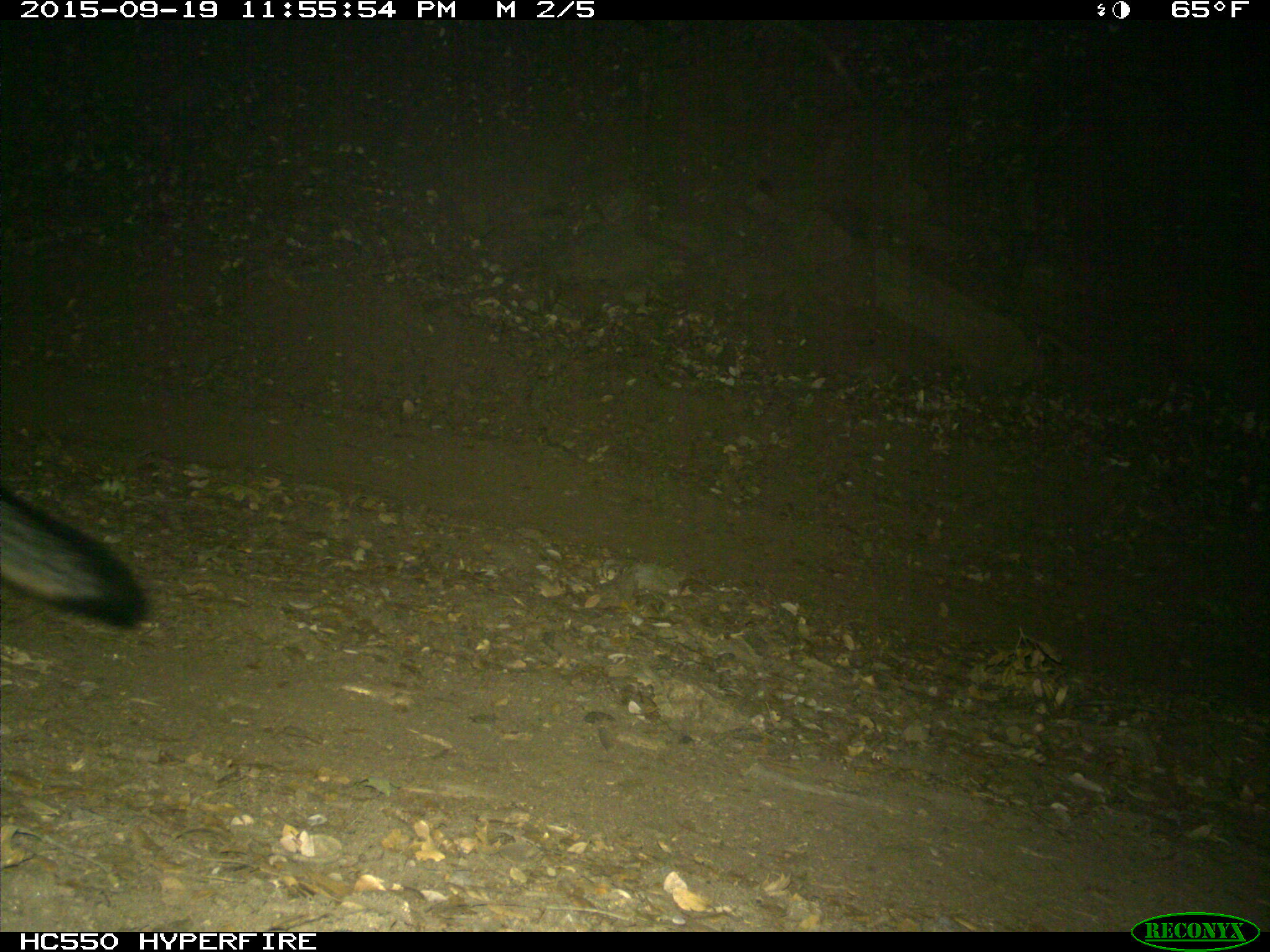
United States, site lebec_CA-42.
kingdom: Animalia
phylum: Chordata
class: Mammalia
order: Carnivora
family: Canidae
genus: Urocyon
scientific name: Urocyon cinereoargenteus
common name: gray fox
Urocyon cinereoargenteus (gray fox).